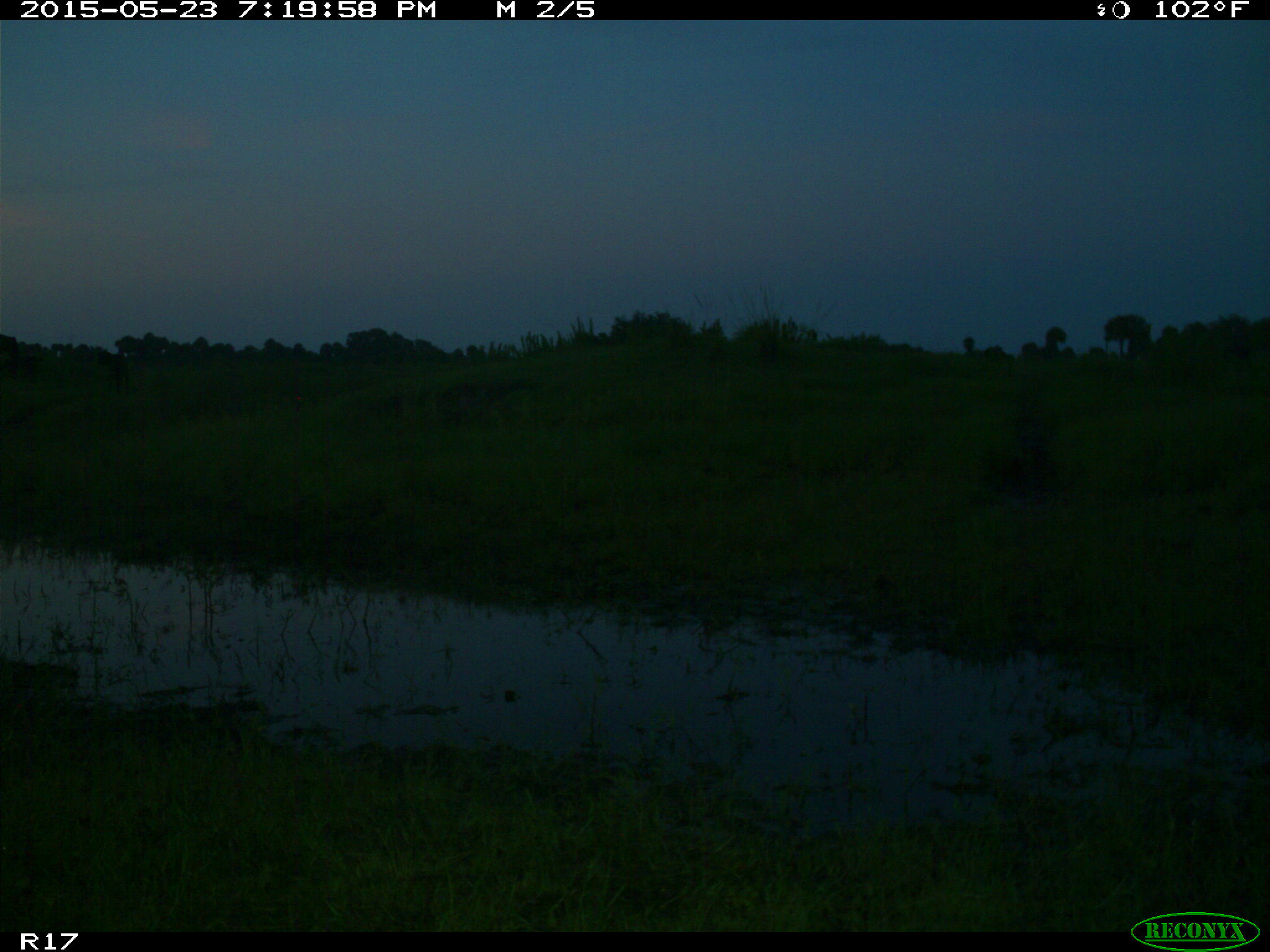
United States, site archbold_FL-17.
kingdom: Animalia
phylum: Chordata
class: Mammalia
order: Artiodactyla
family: Bovidae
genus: Bos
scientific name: Bos taurus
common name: domestic cow